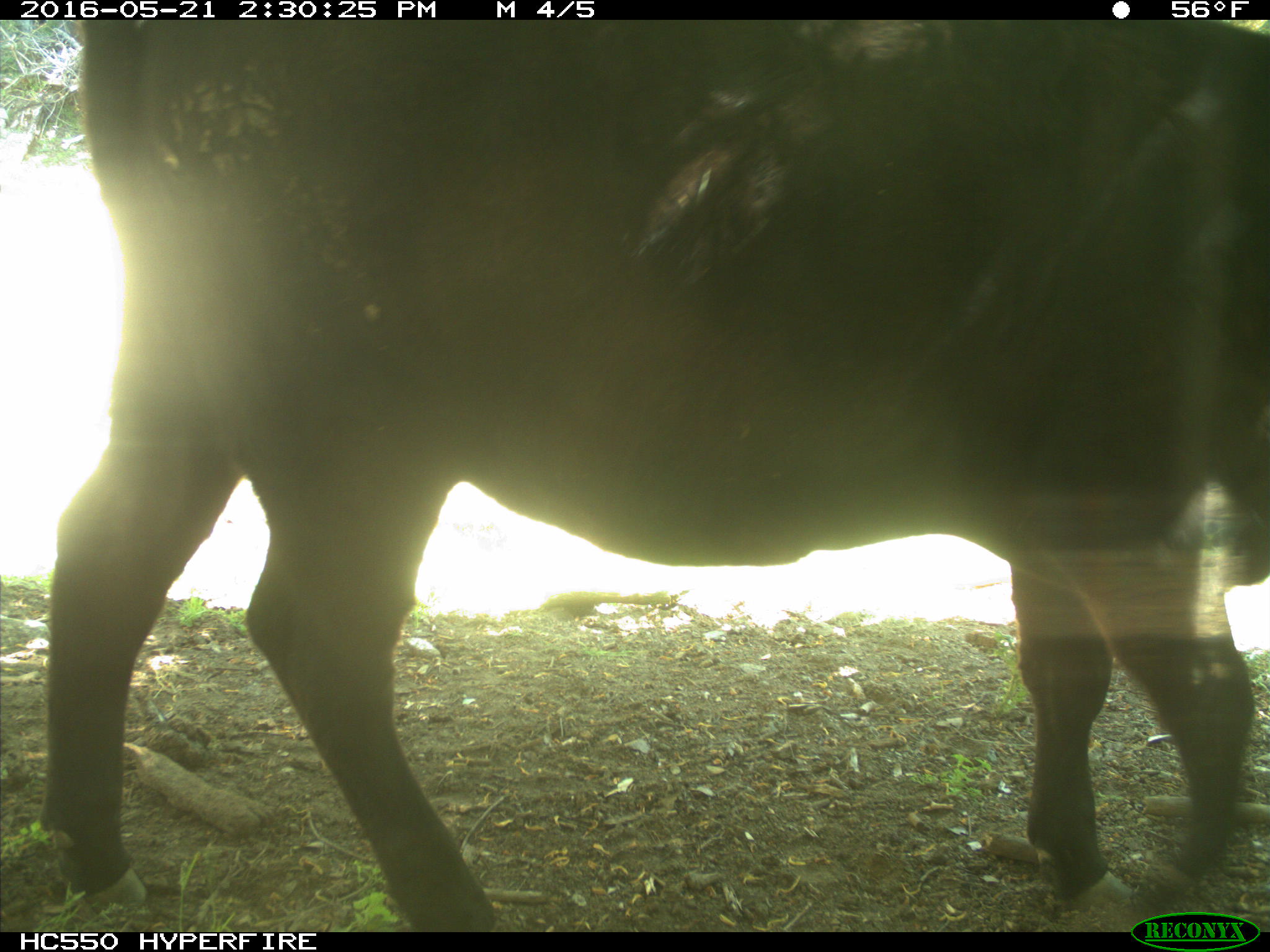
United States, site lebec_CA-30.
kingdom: Animalia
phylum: Chordata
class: Mammalia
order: Artiodactyla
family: Bovidae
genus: Bos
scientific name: Bos taurus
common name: domestic cow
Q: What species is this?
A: Bos taurus (domestic cow).